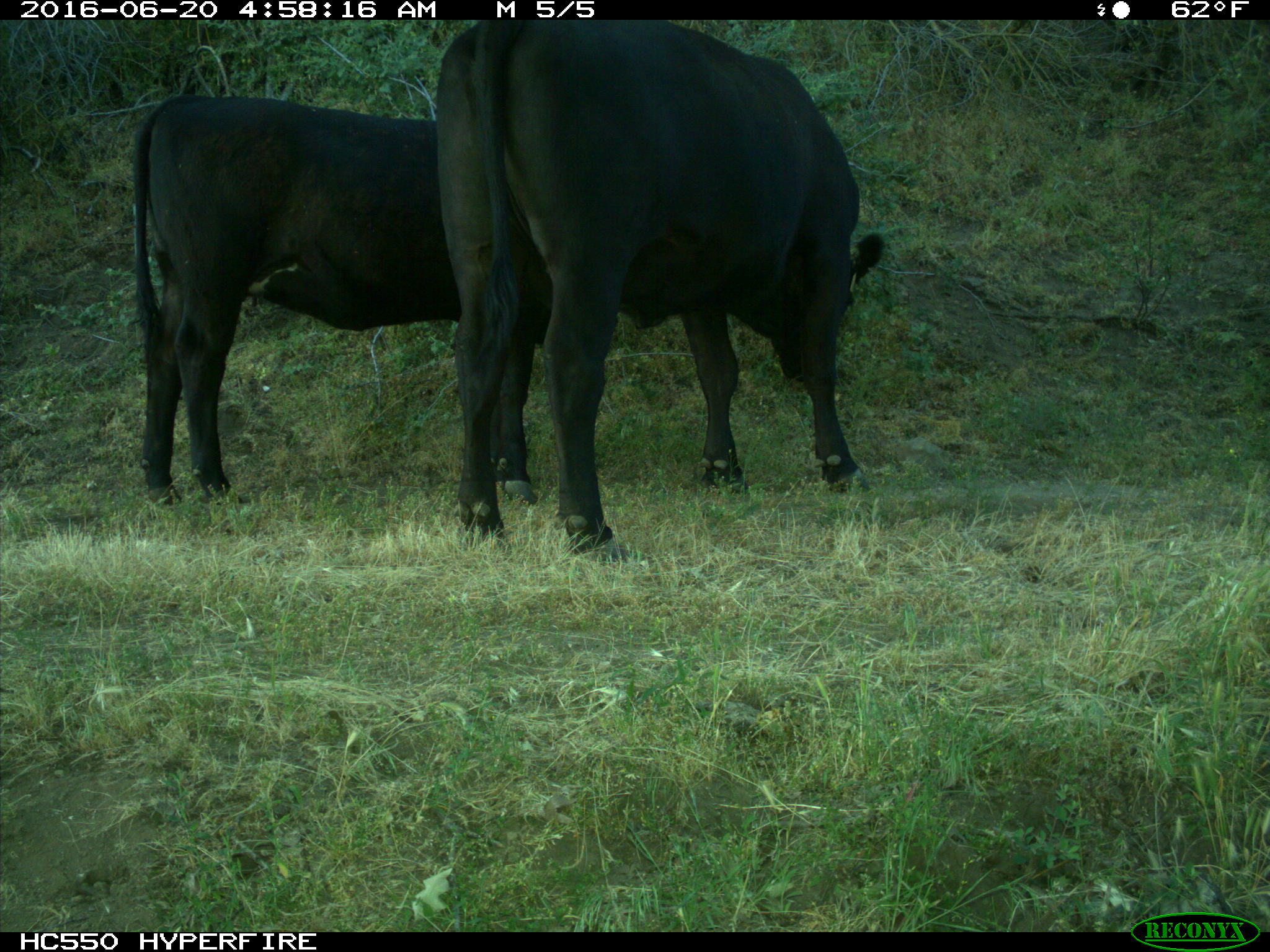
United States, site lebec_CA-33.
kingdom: Animalia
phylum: Chordata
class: Mammalia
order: Artiodactyla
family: Bovidae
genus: Bos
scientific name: Bos taurus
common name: domestic cow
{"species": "Bos taurus (domestic cow)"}